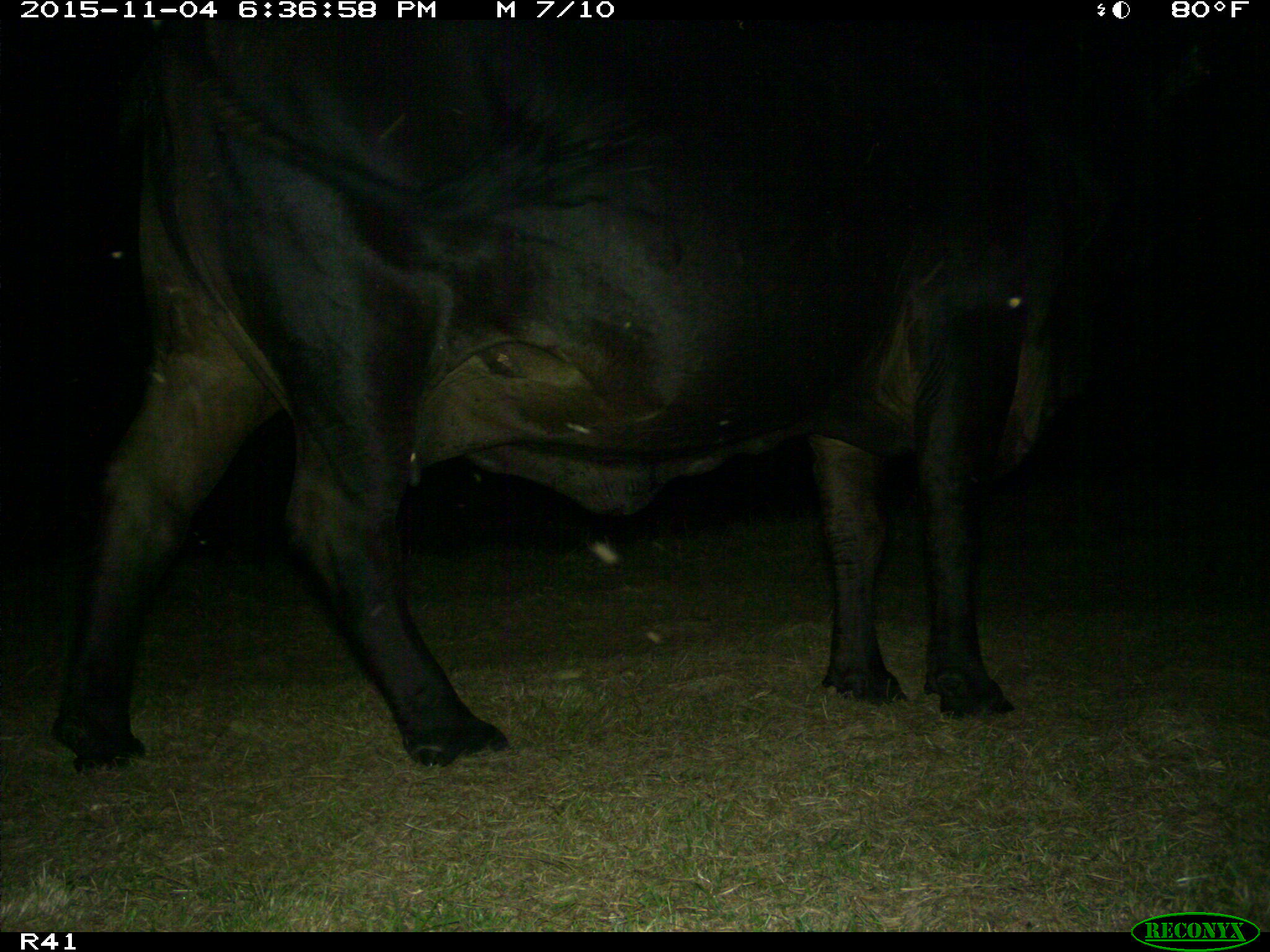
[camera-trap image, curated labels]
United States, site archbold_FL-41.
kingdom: Animalia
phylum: Chordata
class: Mammalia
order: Artiodactyla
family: Bovidae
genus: Bos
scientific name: Bos taurus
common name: domestic cow